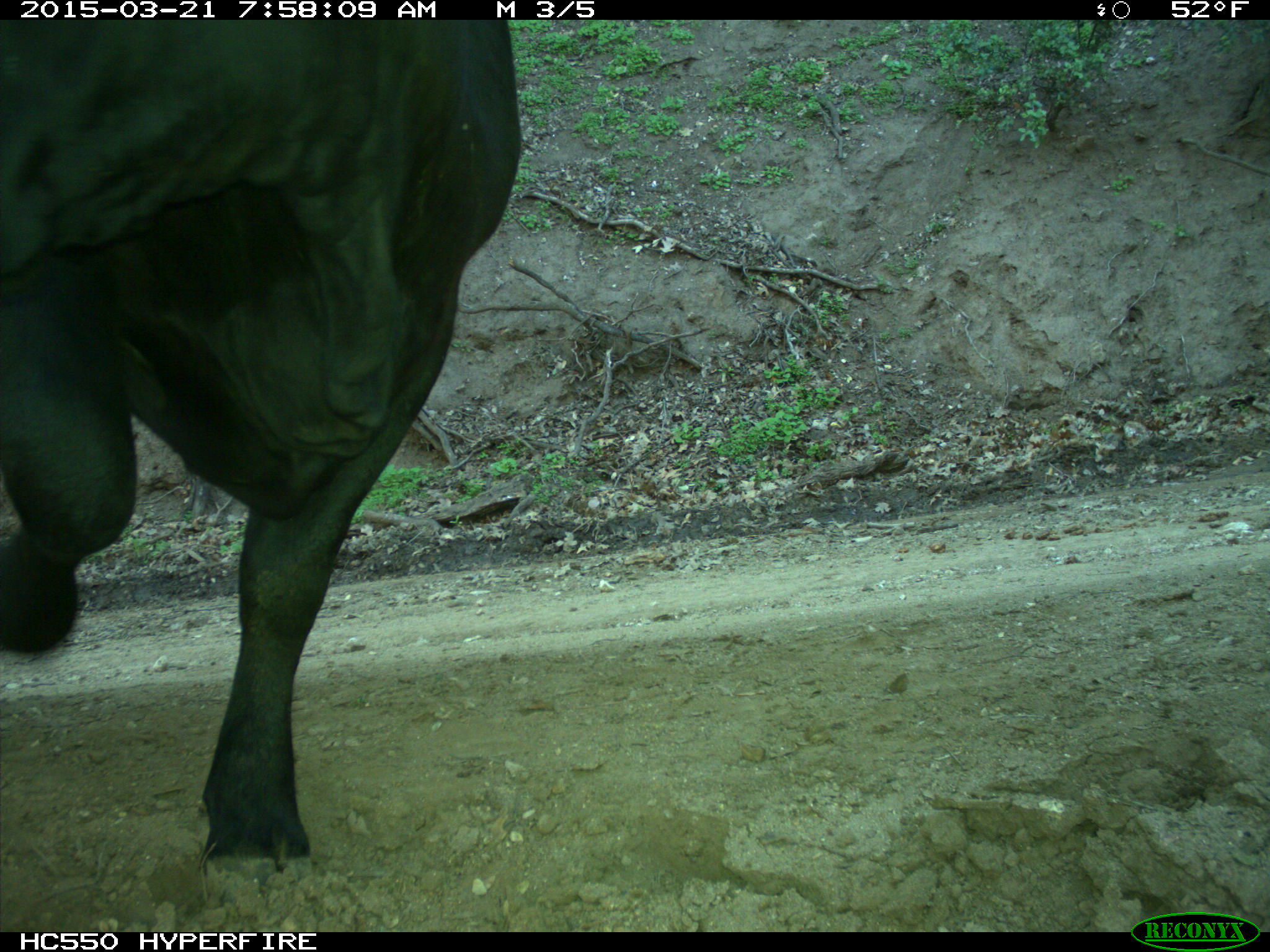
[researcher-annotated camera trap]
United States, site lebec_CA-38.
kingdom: Animalia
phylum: Chordata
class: Mammalia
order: Artiodactyla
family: Bovidae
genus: Bos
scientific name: Bos taurus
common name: domestic cow